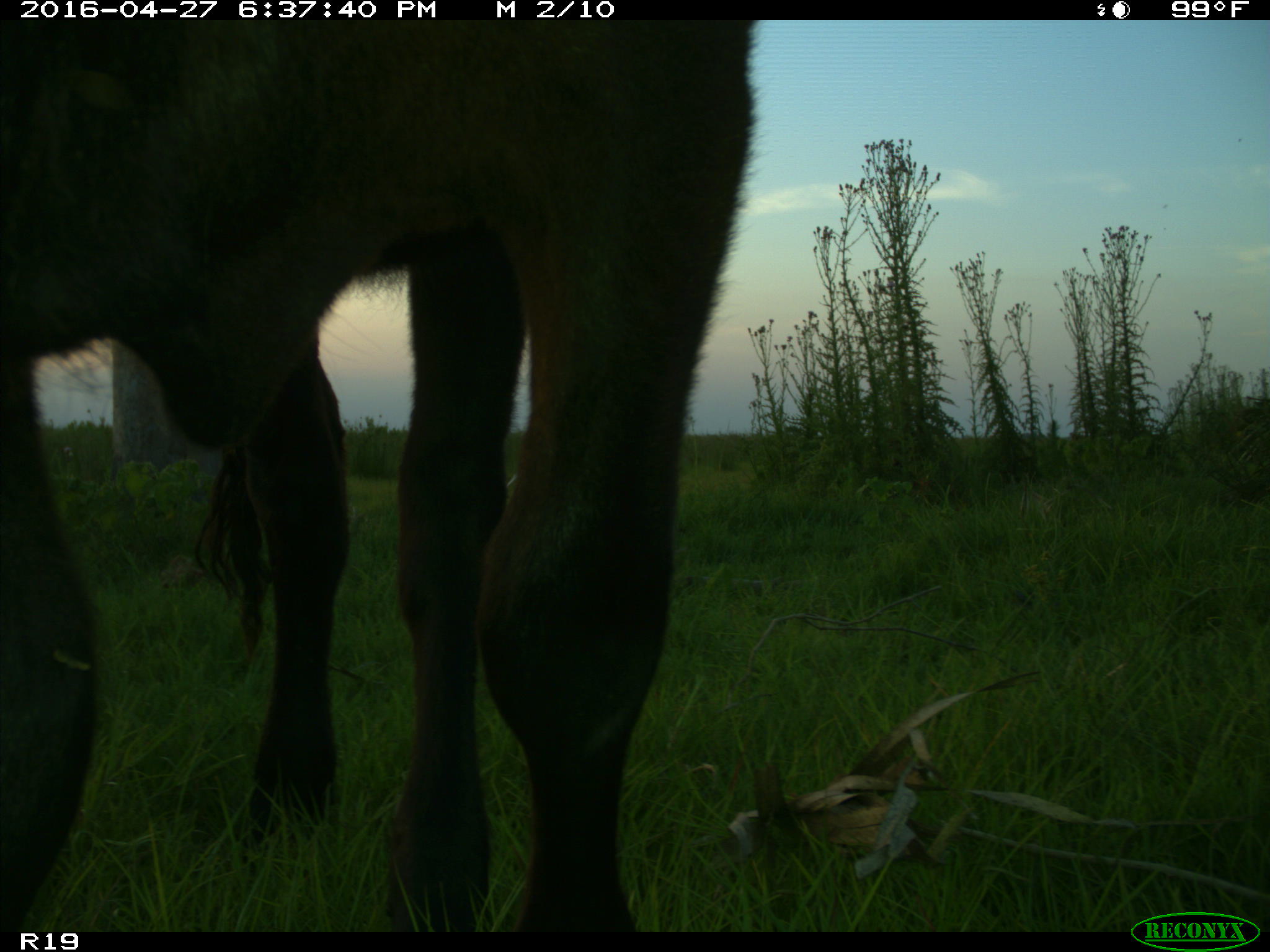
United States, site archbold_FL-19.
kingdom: Animalia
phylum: Chordata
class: Mammalia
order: Artiodactyla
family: Bovidae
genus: Bos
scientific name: Bos taurus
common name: domestic cow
Bos taurus (domestic cow).